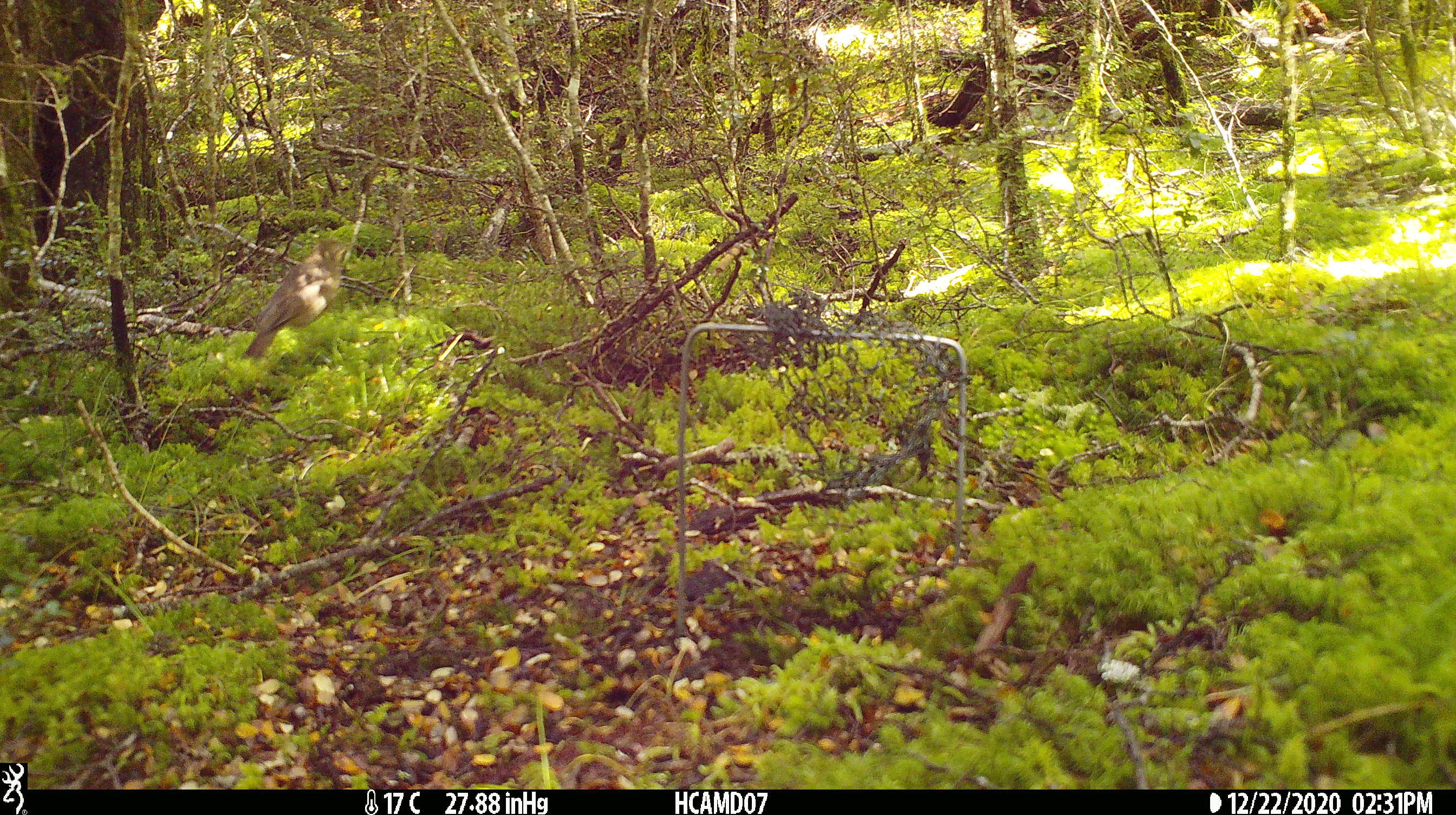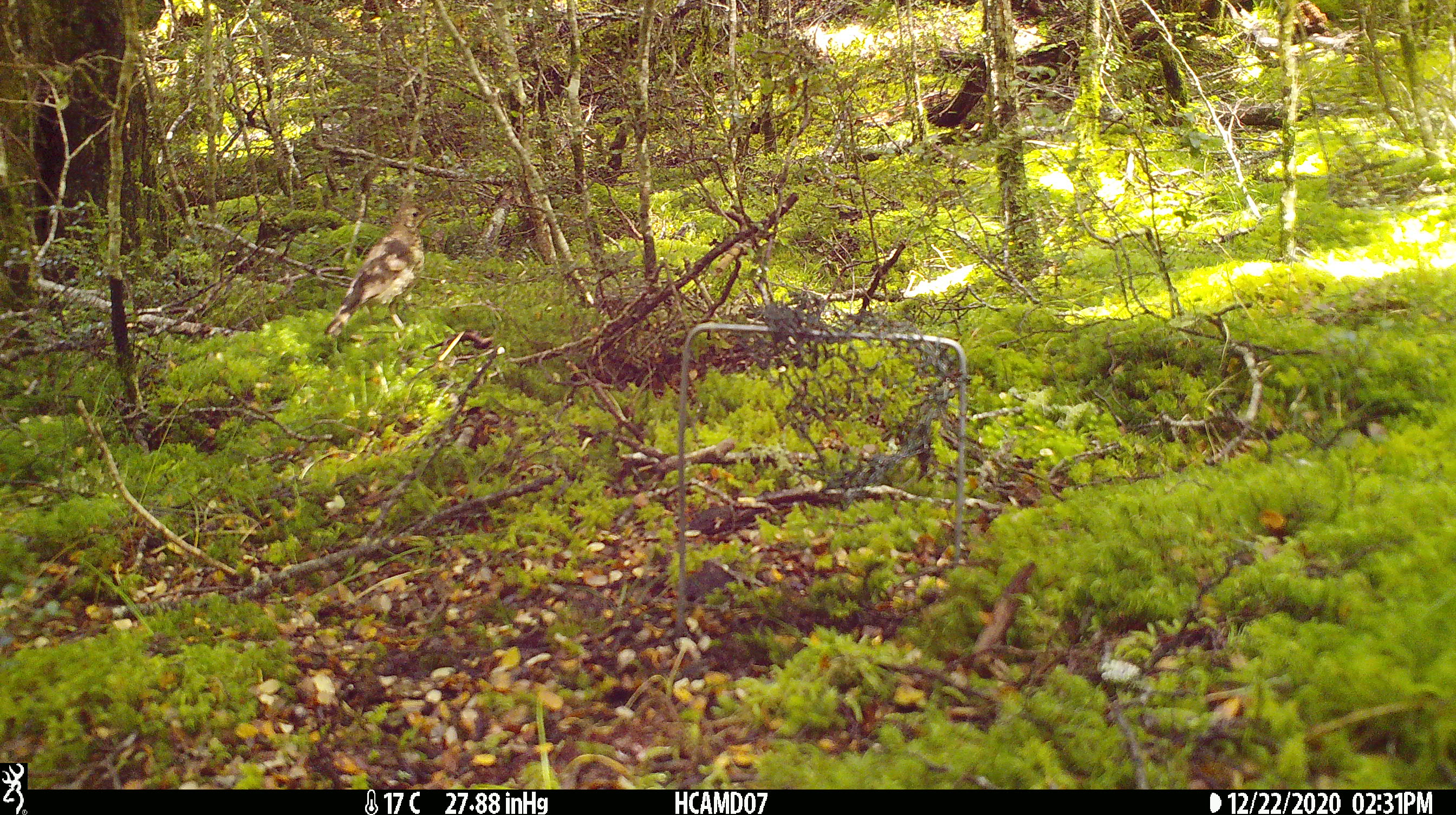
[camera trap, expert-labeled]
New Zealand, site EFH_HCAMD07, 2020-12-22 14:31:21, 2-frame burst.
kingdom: Animalia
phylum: Chordata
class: Aves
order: Passeriformes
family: Turdidae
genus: Turdus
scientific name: Turdus philomelos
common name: song thrush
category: thrush